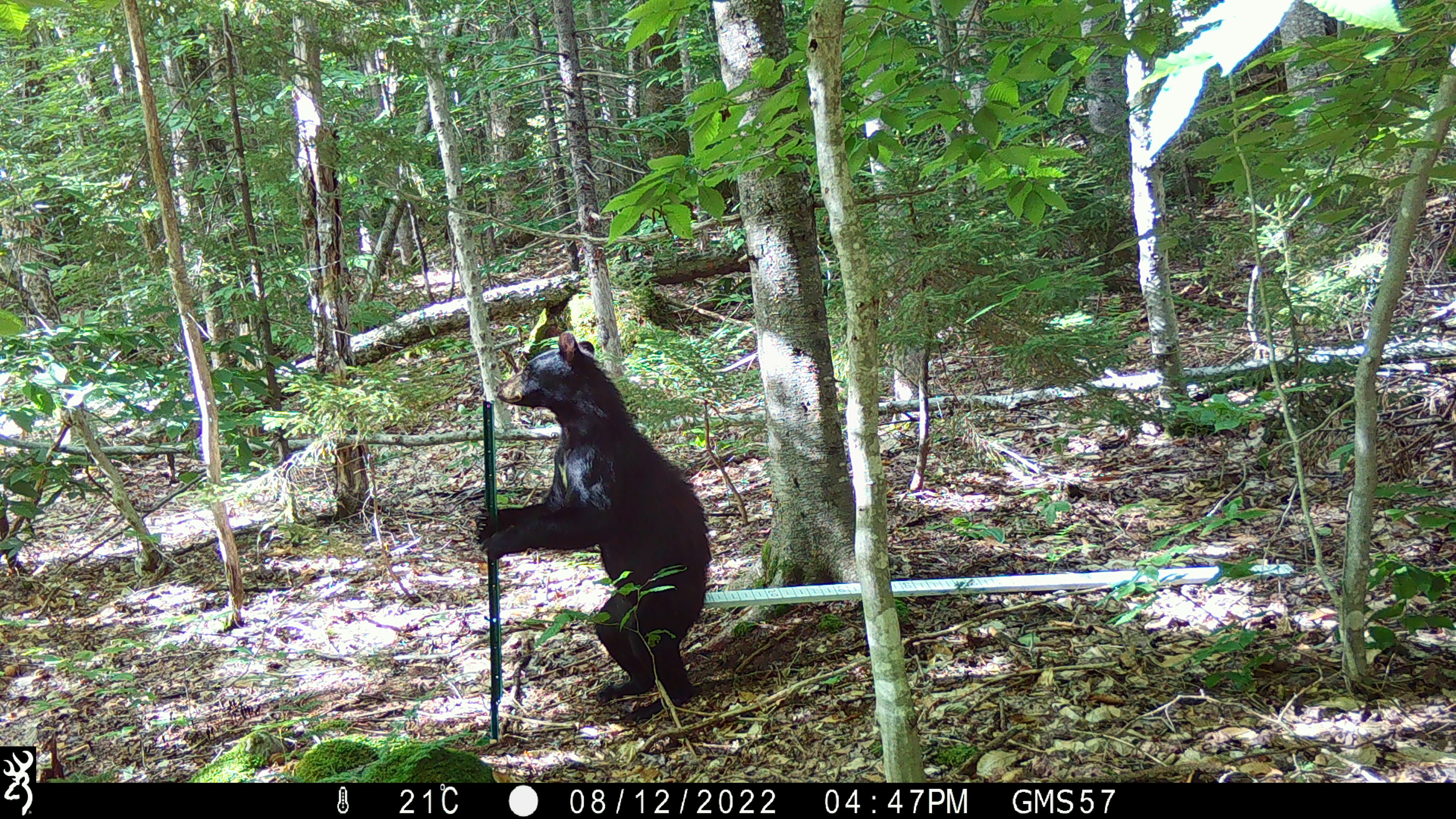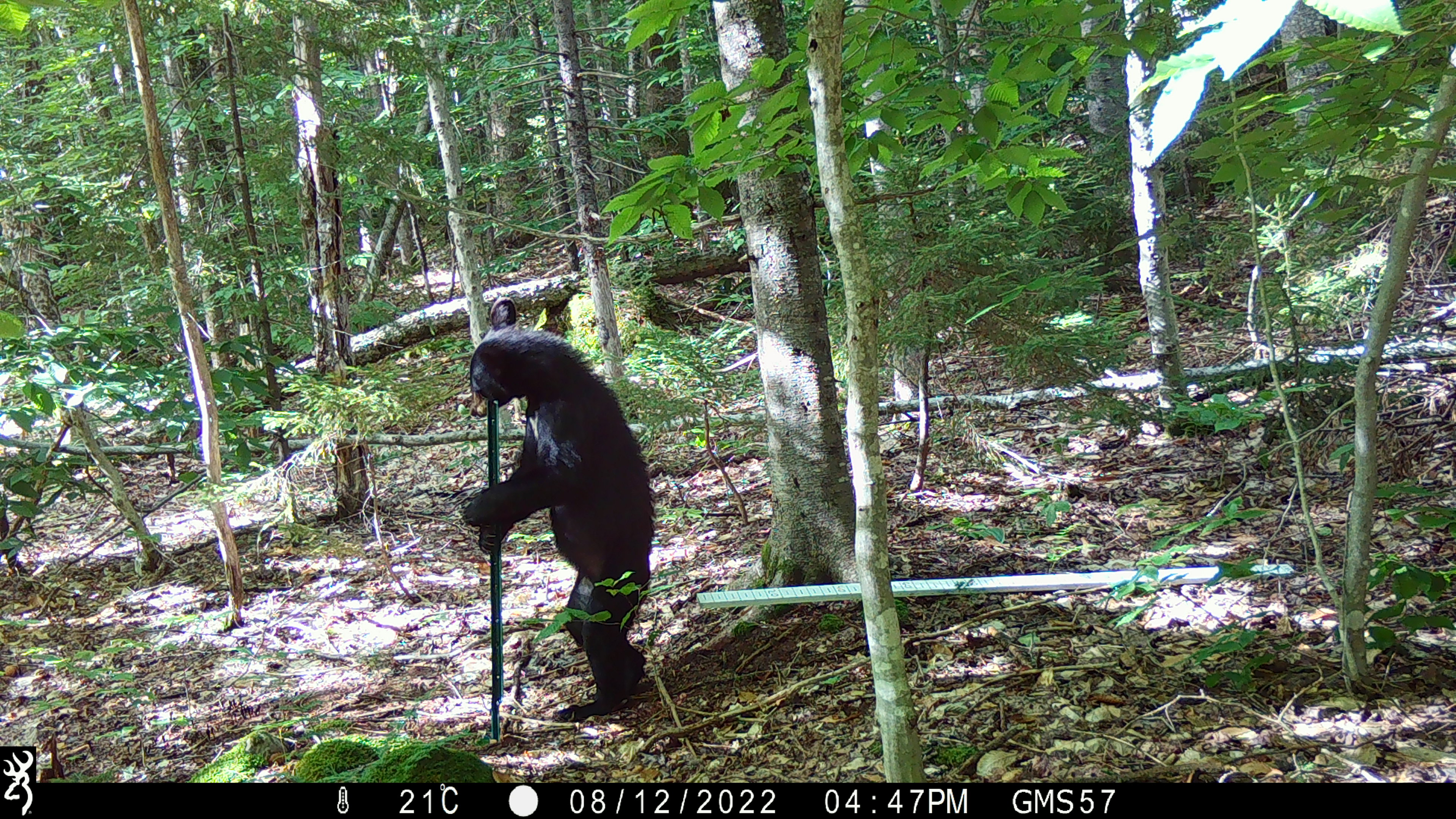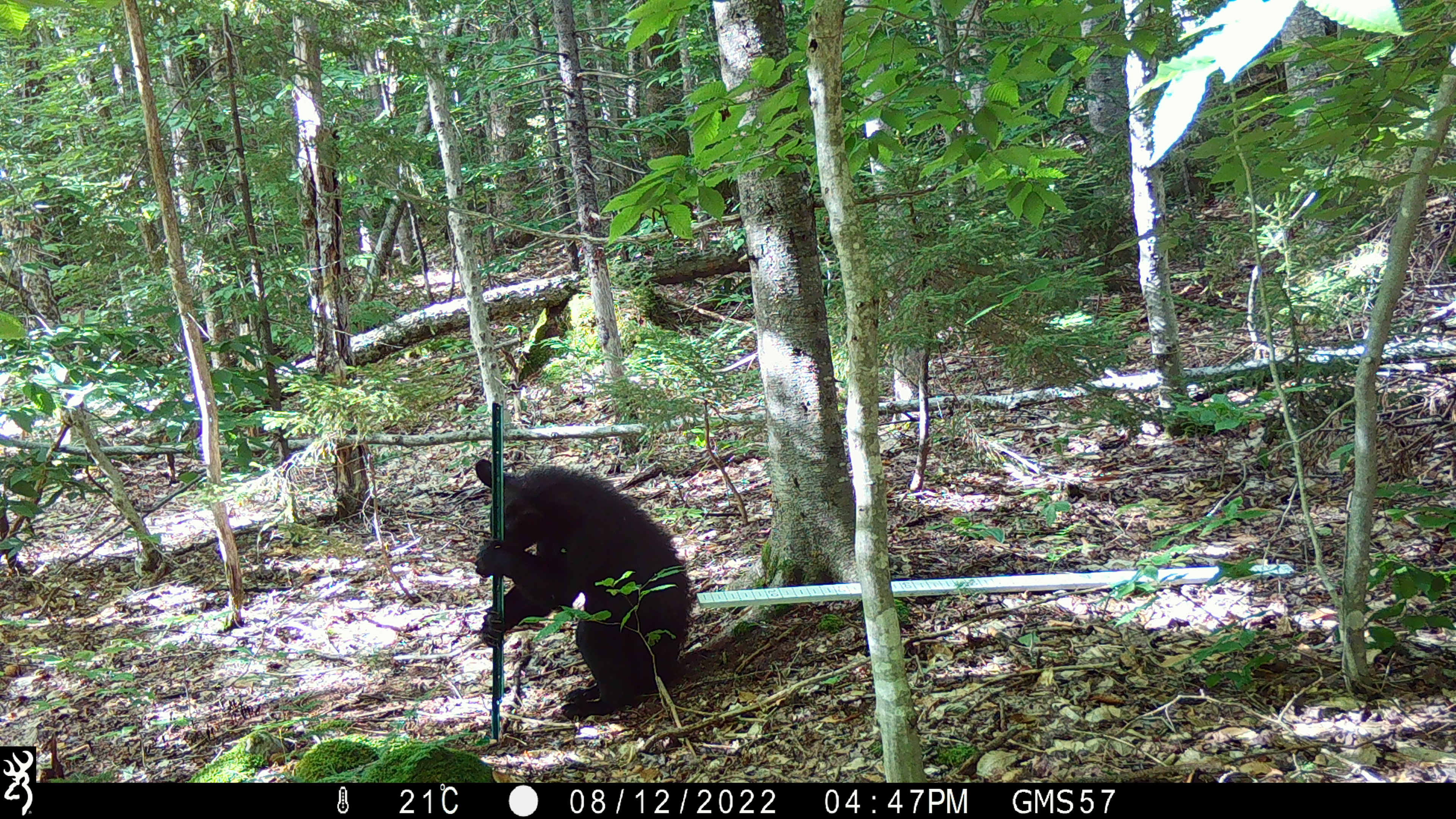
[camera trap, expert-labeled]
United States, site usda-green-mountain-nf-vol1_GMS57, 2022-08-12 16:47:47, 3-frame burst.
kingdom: Animalia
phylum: Chordata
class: Mammalia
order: Carnivora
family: Ursidae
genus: Ursus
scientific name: Ursus americanus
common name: black bear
Black bear (Ursus americanus).